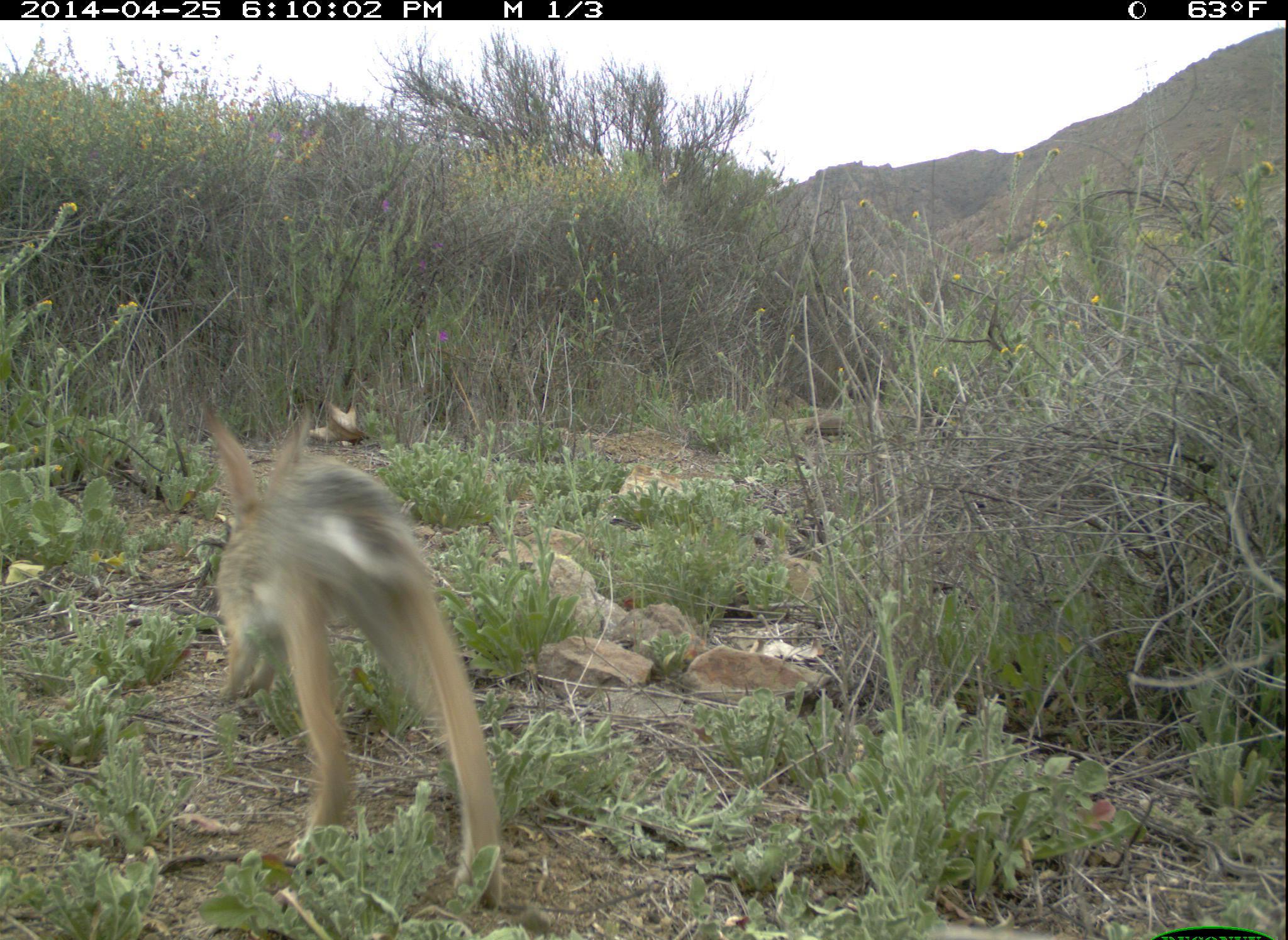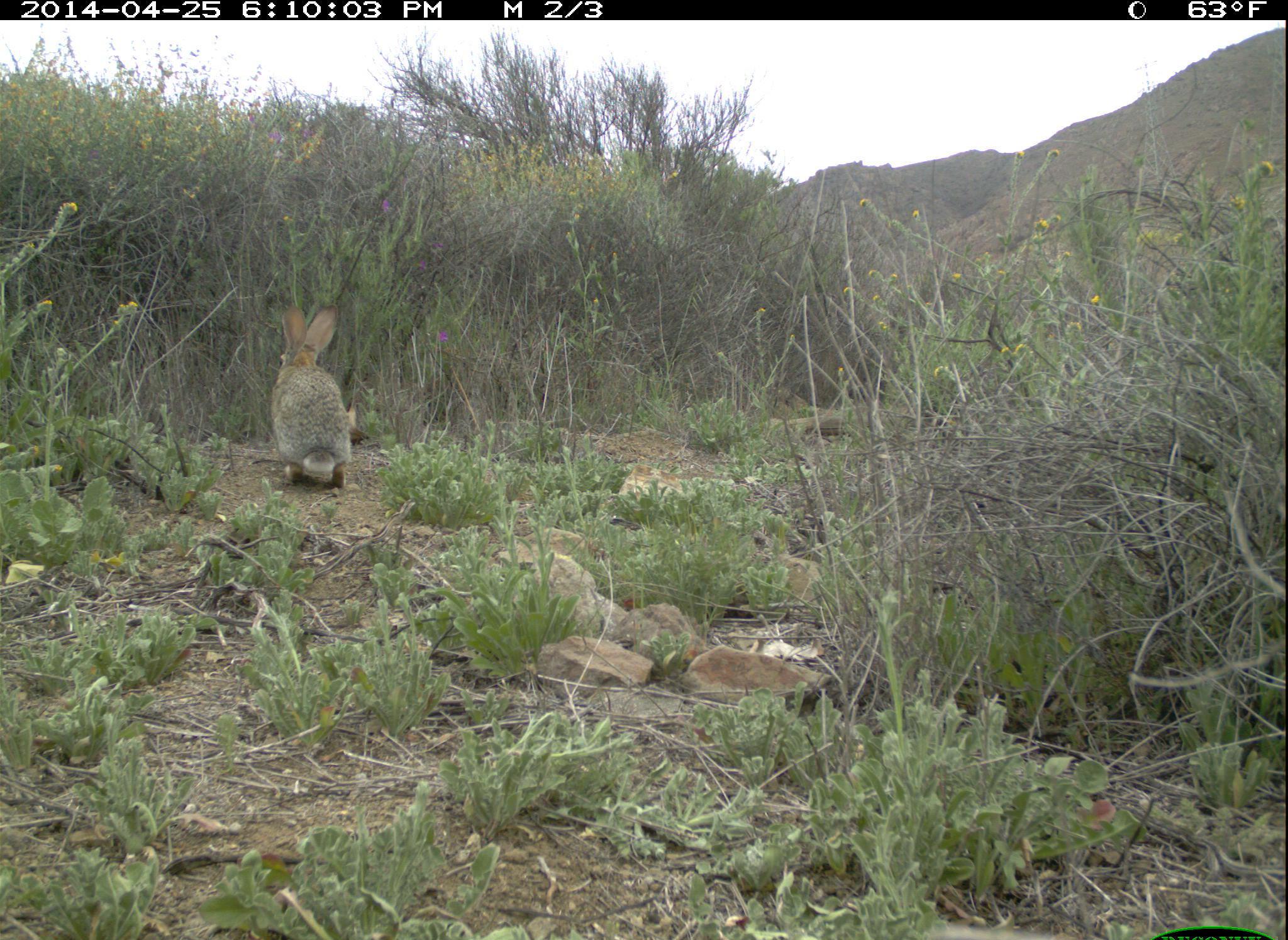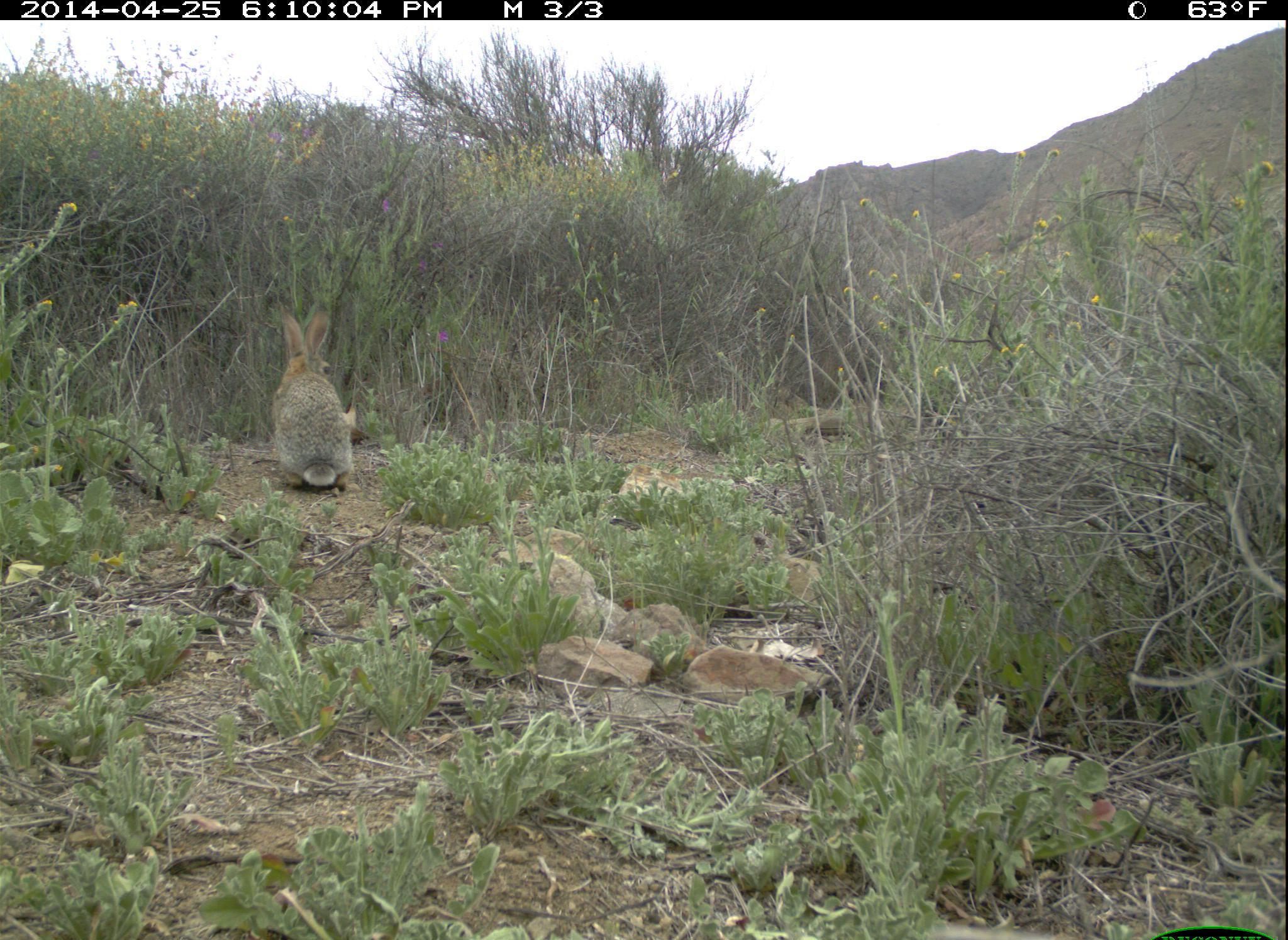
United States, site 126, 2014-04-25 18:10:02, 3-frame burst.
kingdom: Animalia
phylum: Chordata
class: Mammalia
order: Lagomorpha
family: Leporidae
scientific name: Leporidae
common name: rabbits and hares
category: rabbit